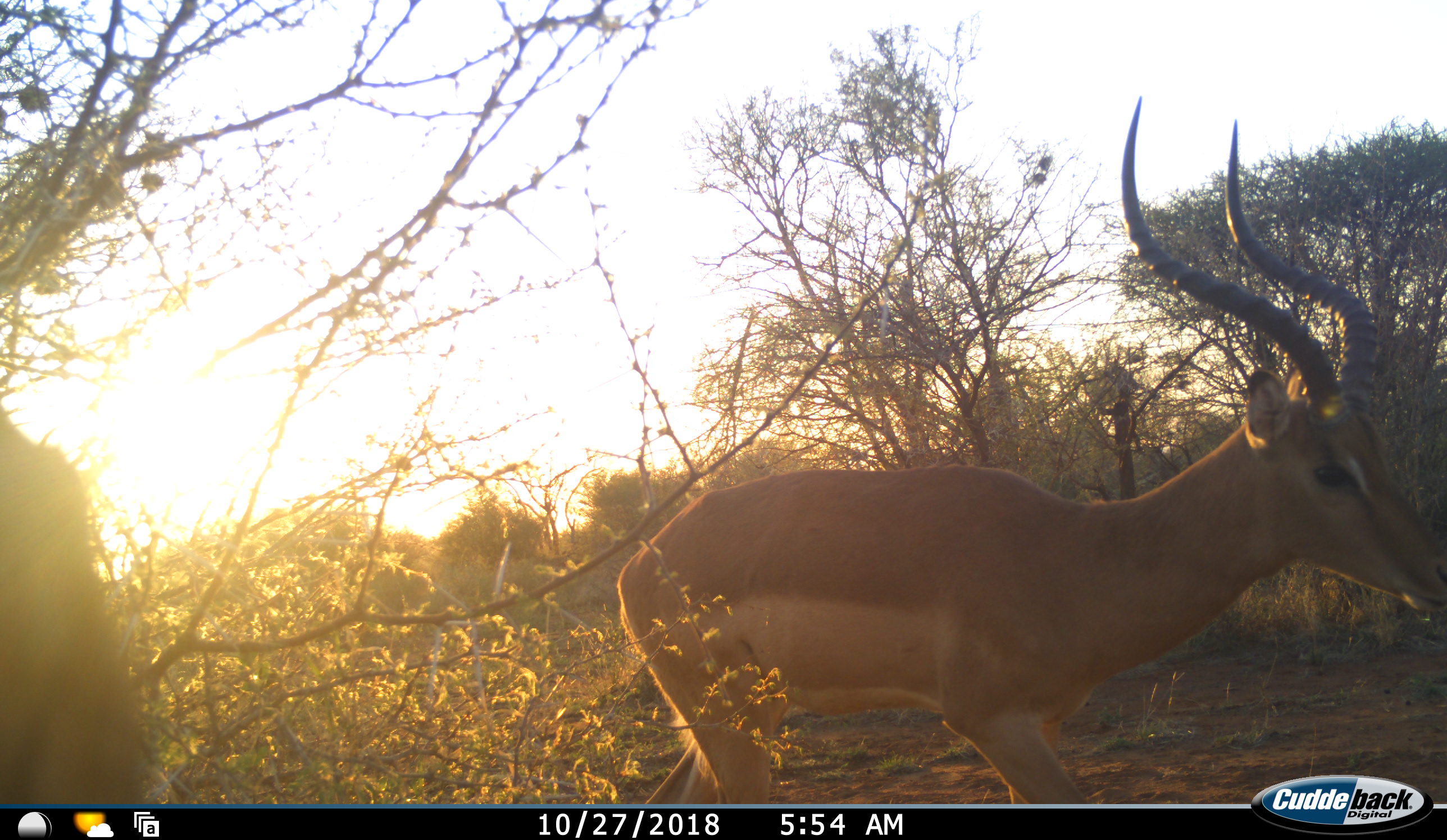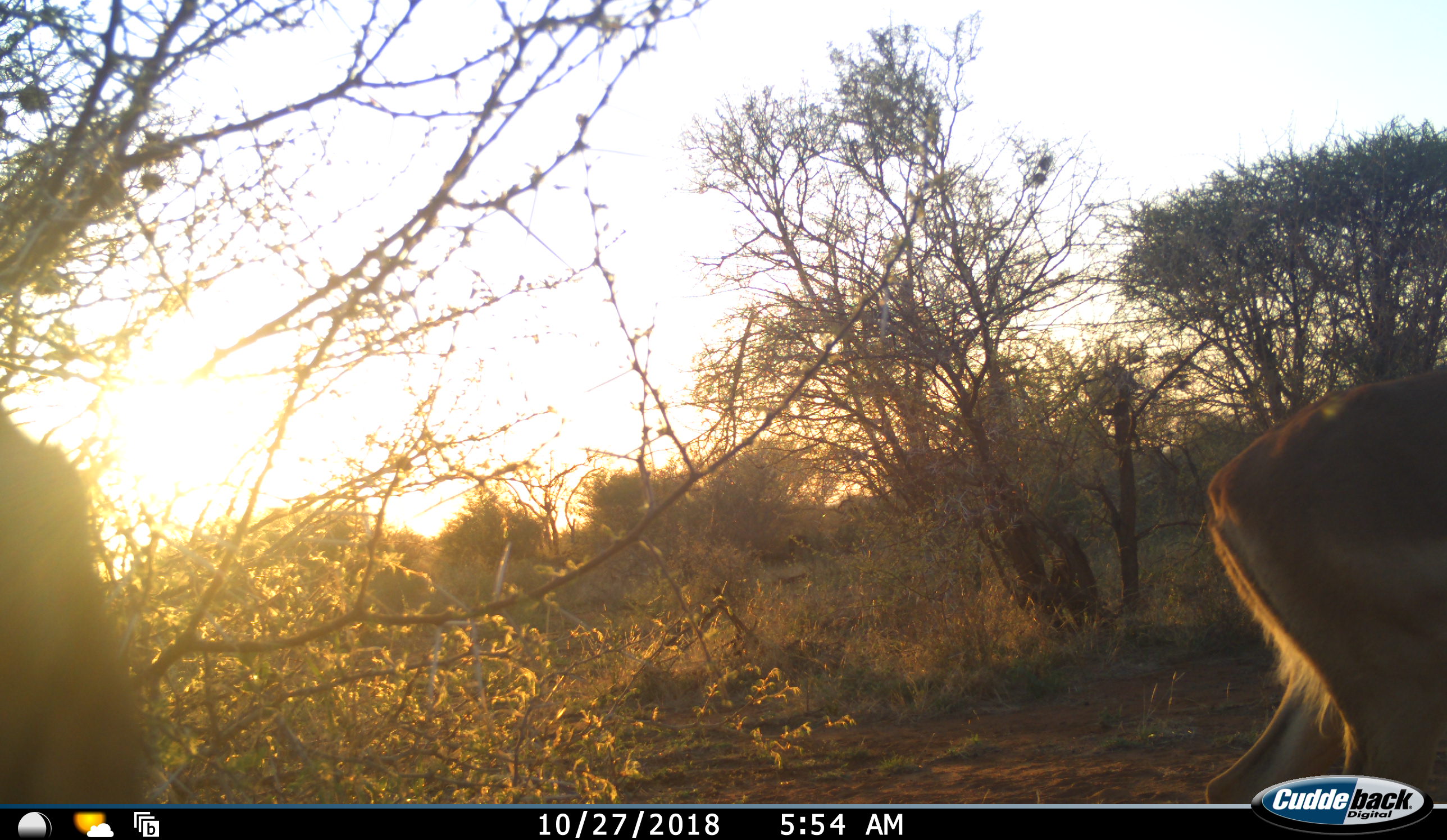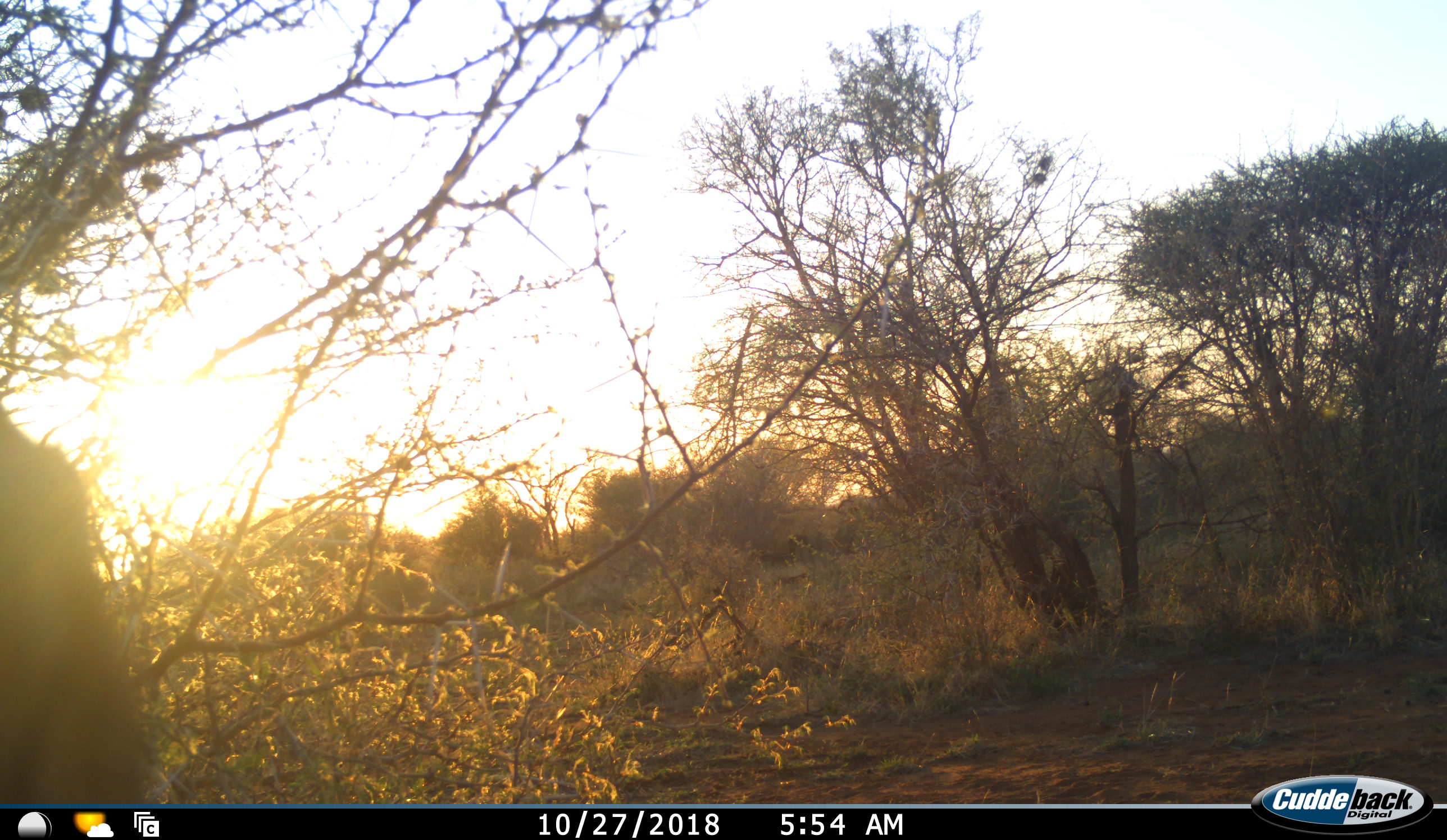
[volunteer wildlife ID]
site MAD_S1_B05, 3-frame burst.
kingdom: Animalia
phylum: Chordata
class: Mammalia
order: Artiodactyla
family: Bovidae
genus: Aepyceros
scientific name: Aepyceros melampus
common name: impala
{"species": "impala (Aepyceros melampus)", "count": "1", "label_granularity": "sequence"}